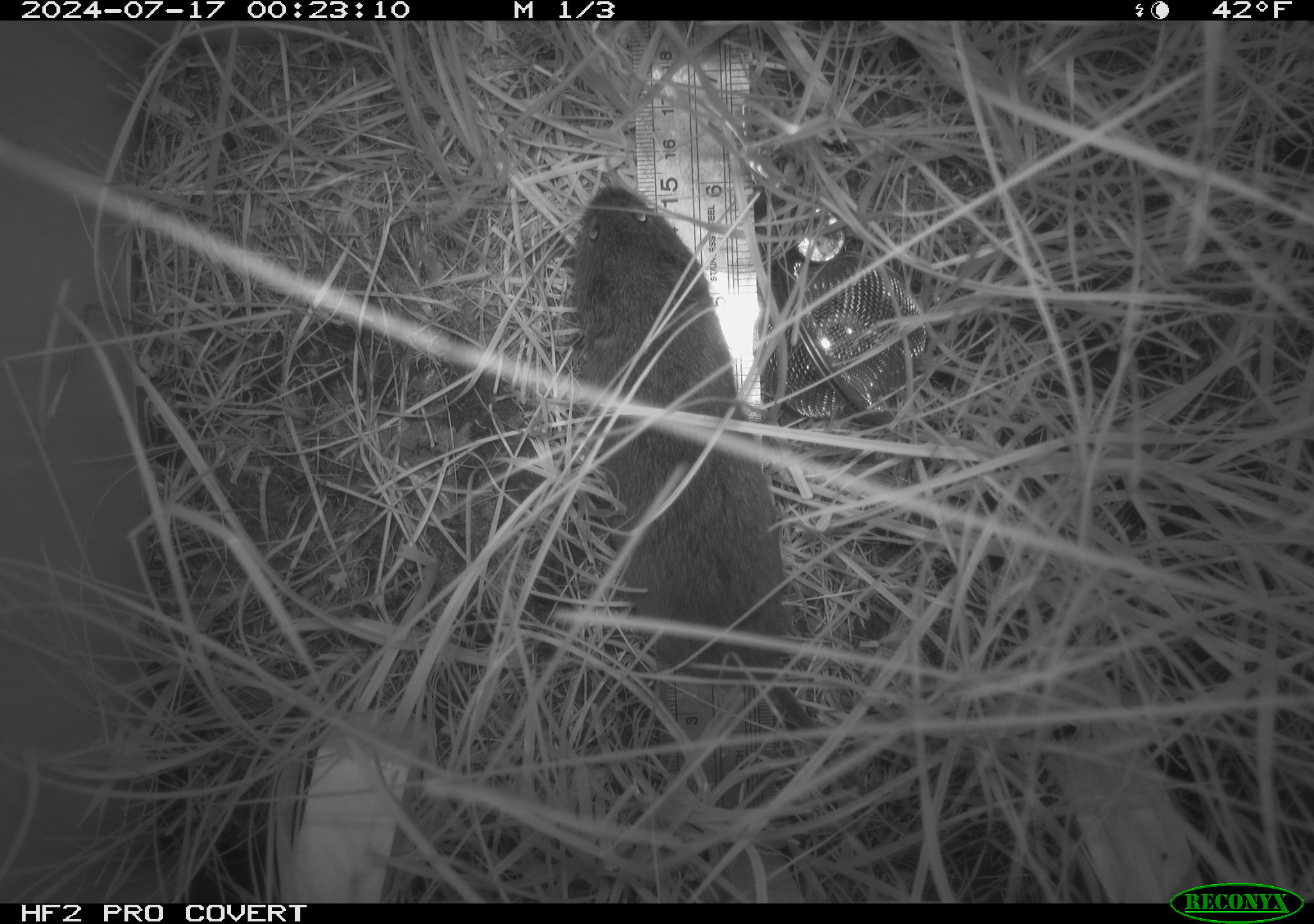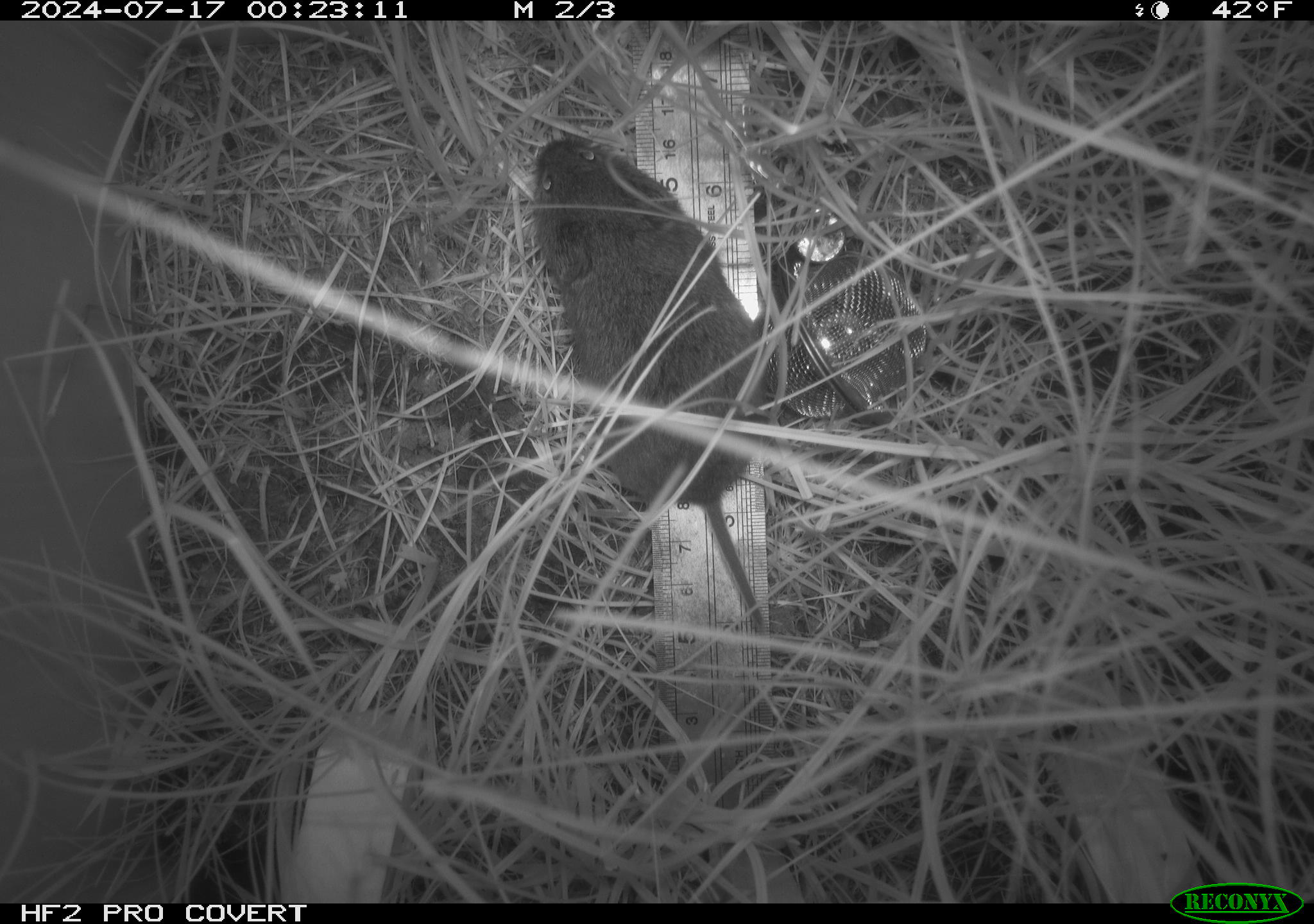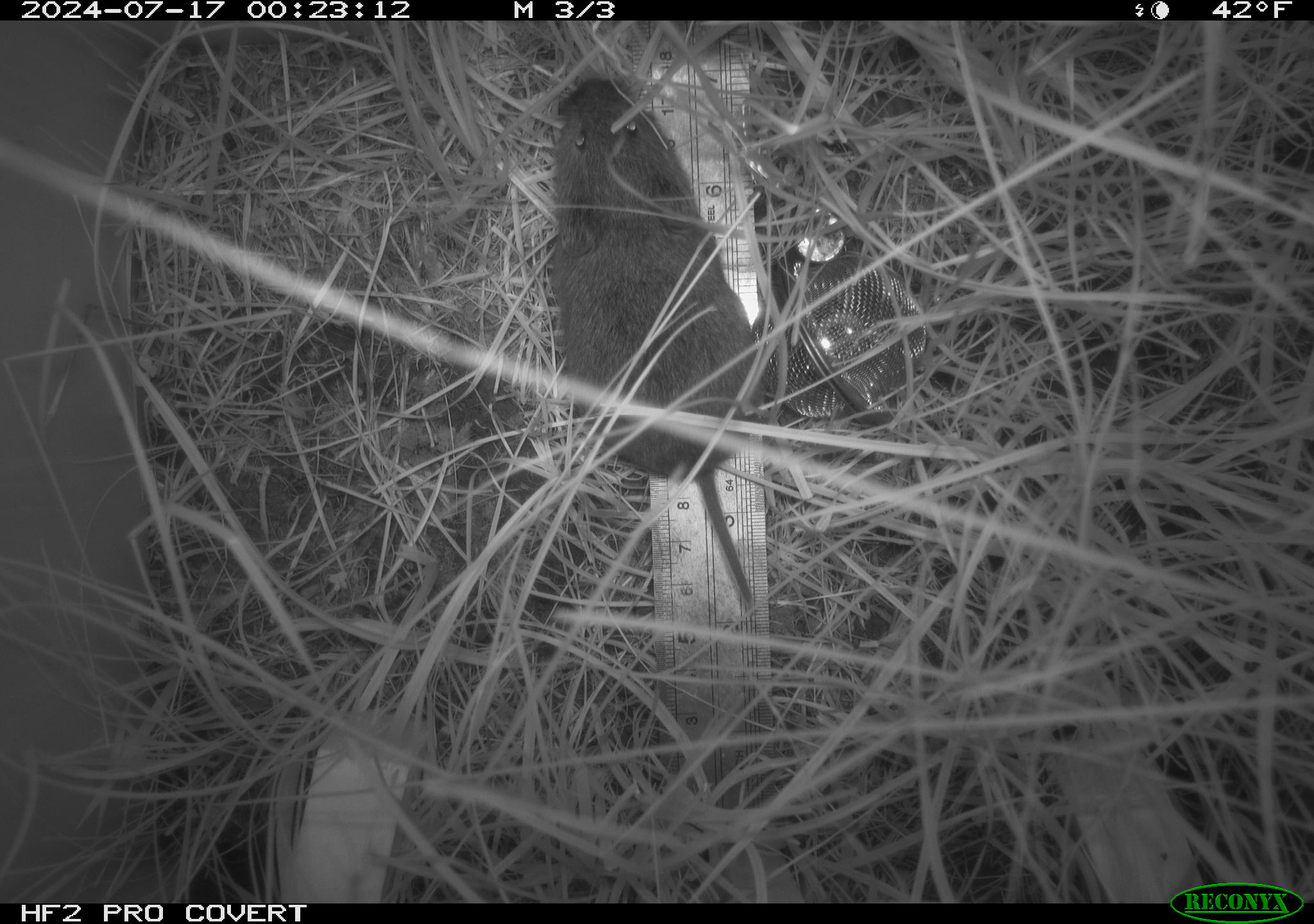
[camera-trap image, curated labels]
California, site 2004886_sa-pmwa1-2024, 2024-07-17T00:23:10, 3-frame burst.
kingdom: Animalia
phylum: Chordata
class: Mammalia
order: Rodentia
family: Cricetidae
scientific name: Arvicolinae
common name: voles, lemmings, and muskrats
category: arvicolinae subfamily